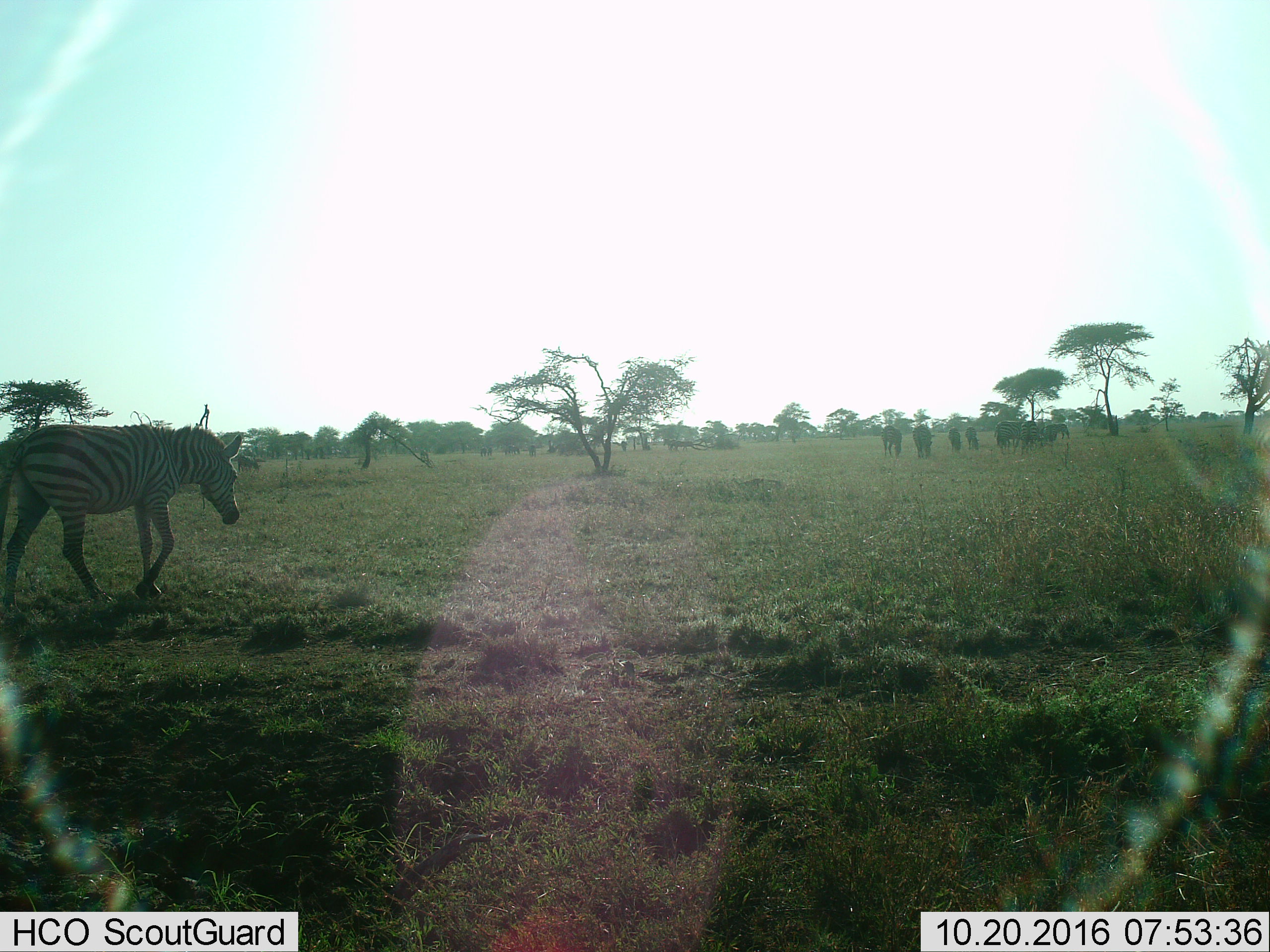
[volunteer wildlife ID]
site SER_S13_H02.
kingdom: Animalia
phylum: Chordata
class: Mammalia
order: Perissodactyla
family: Equidae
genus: Equus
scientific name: Equus quagga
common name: plains zebra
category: zebraplains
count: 8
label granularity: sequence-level